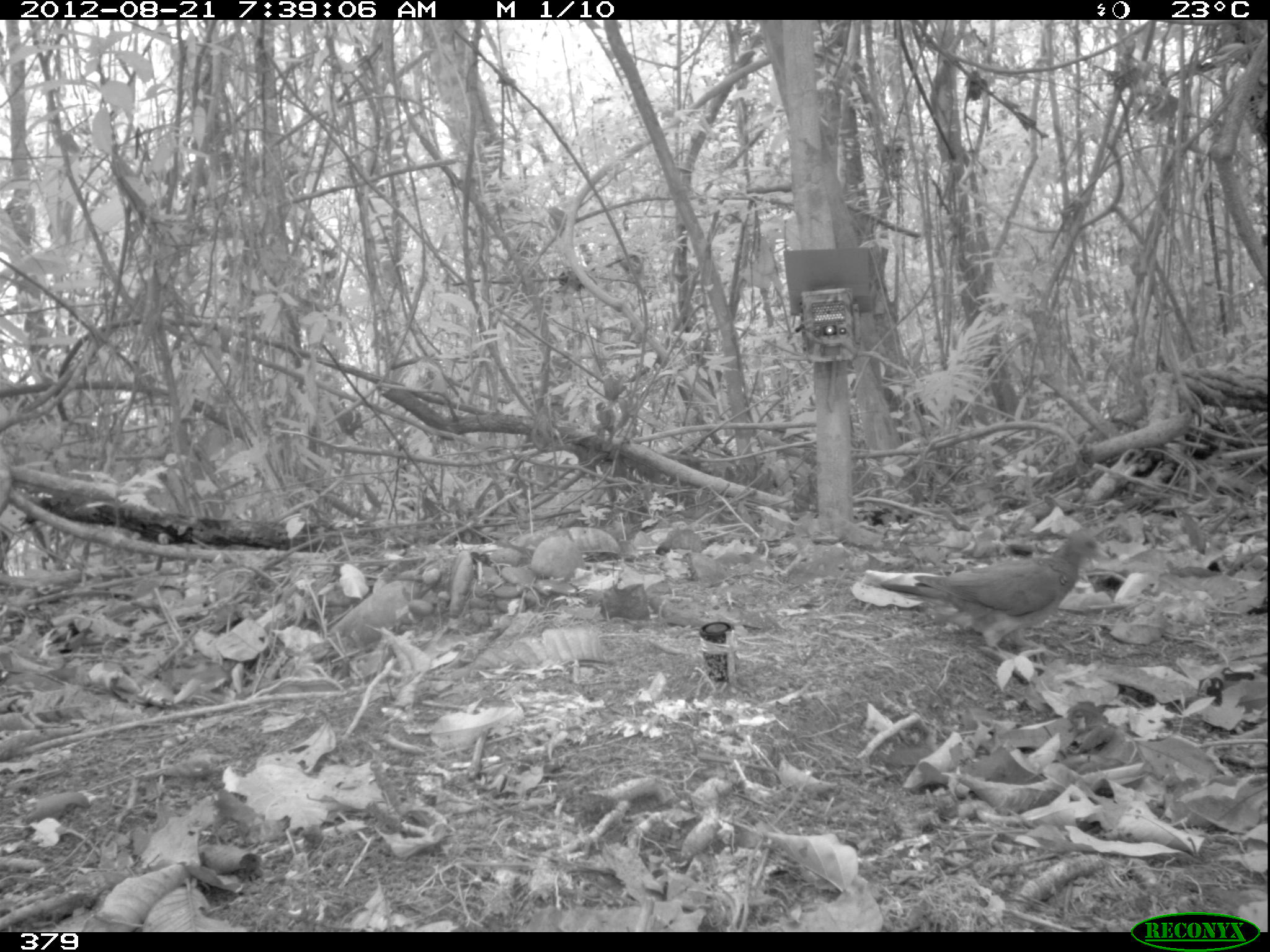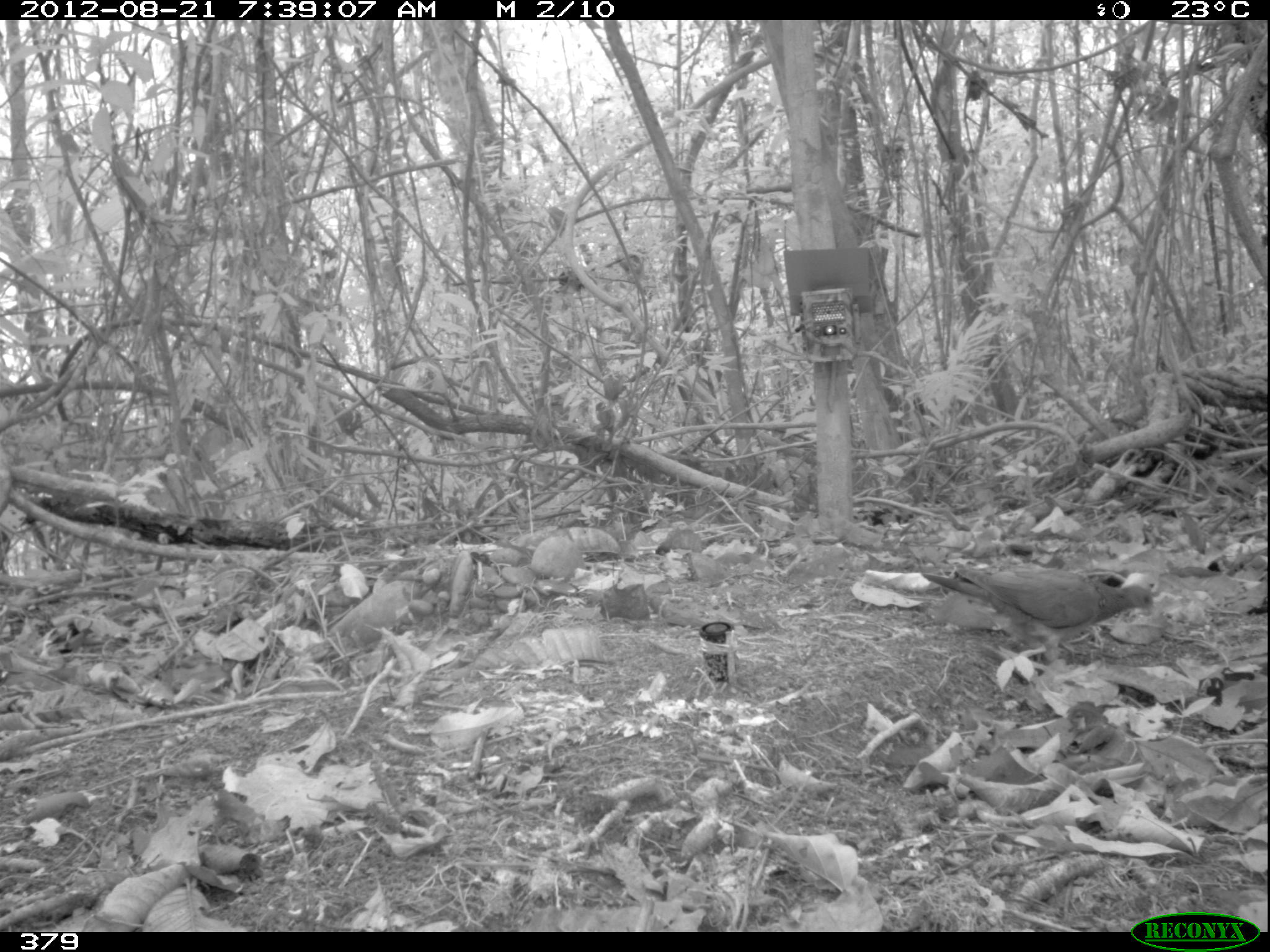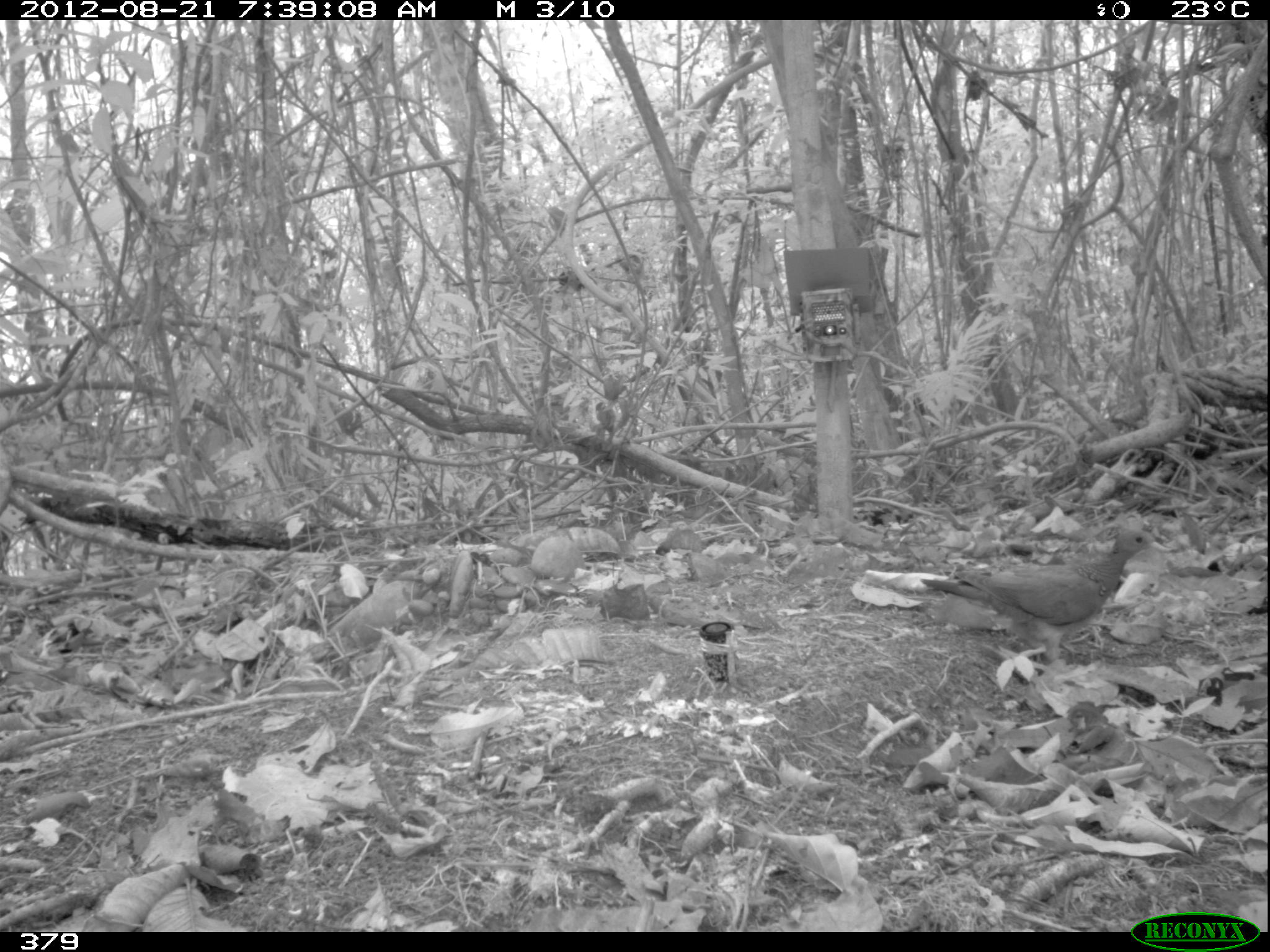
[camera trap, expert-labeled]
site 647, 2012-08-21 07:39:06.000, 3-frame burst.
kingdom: Animalia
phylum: Chordata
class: Aves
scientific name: Aves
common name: bird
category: unknown bird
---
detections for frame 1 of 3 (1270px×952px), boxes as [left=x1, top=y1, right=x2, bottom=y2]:
unknown bird: [left=880, top=526, right=1109, bottom=685]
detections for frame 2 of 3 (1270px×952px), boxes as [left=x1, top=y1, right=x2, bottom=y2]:
unknown bird: [left=921, top=562, right=1159, bottom=664]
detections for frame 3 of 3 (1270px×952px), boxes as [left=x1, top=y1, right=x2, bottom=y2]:
unknown bird: [left=919, top=525, right=1170, bottom=665]